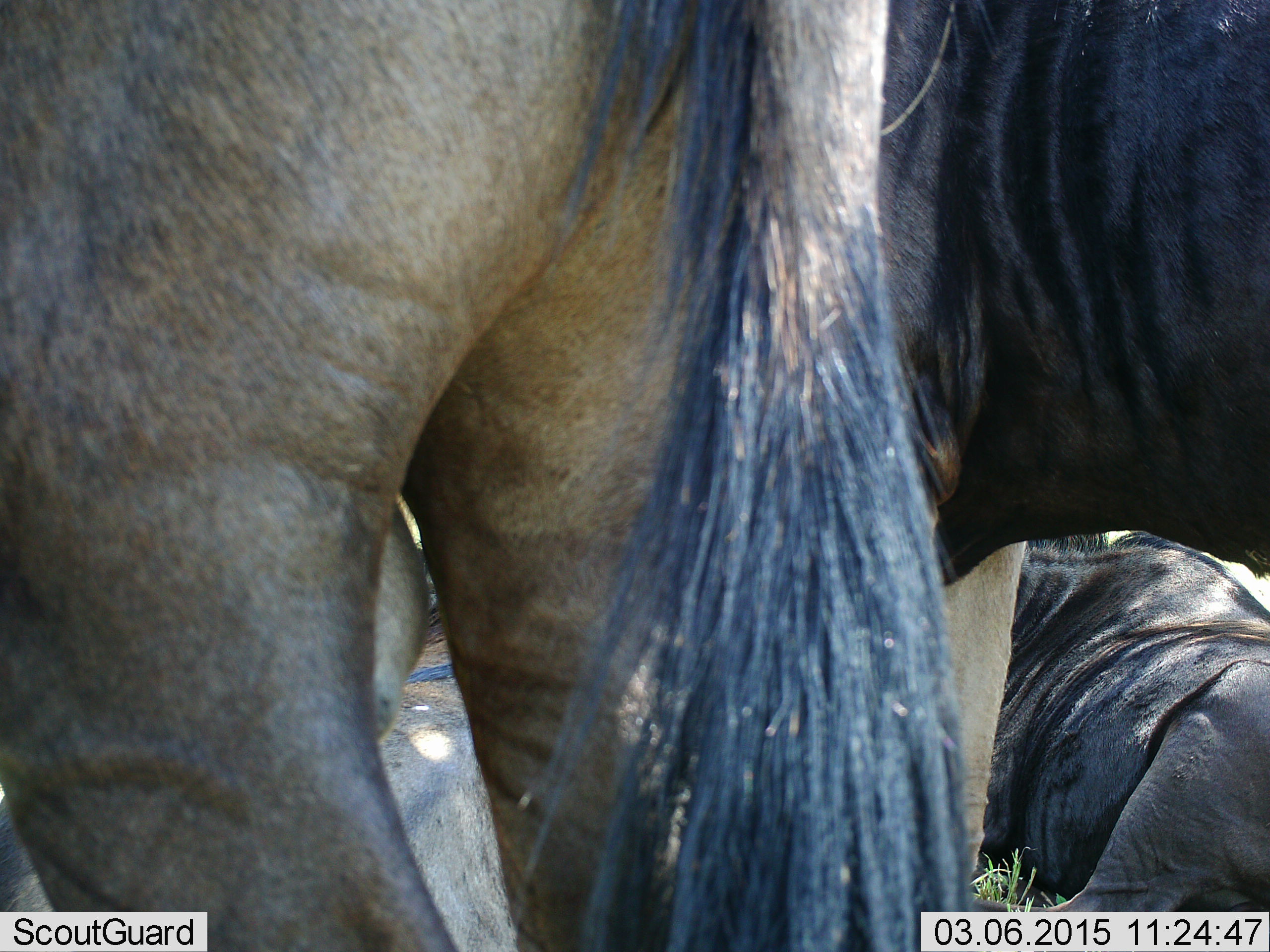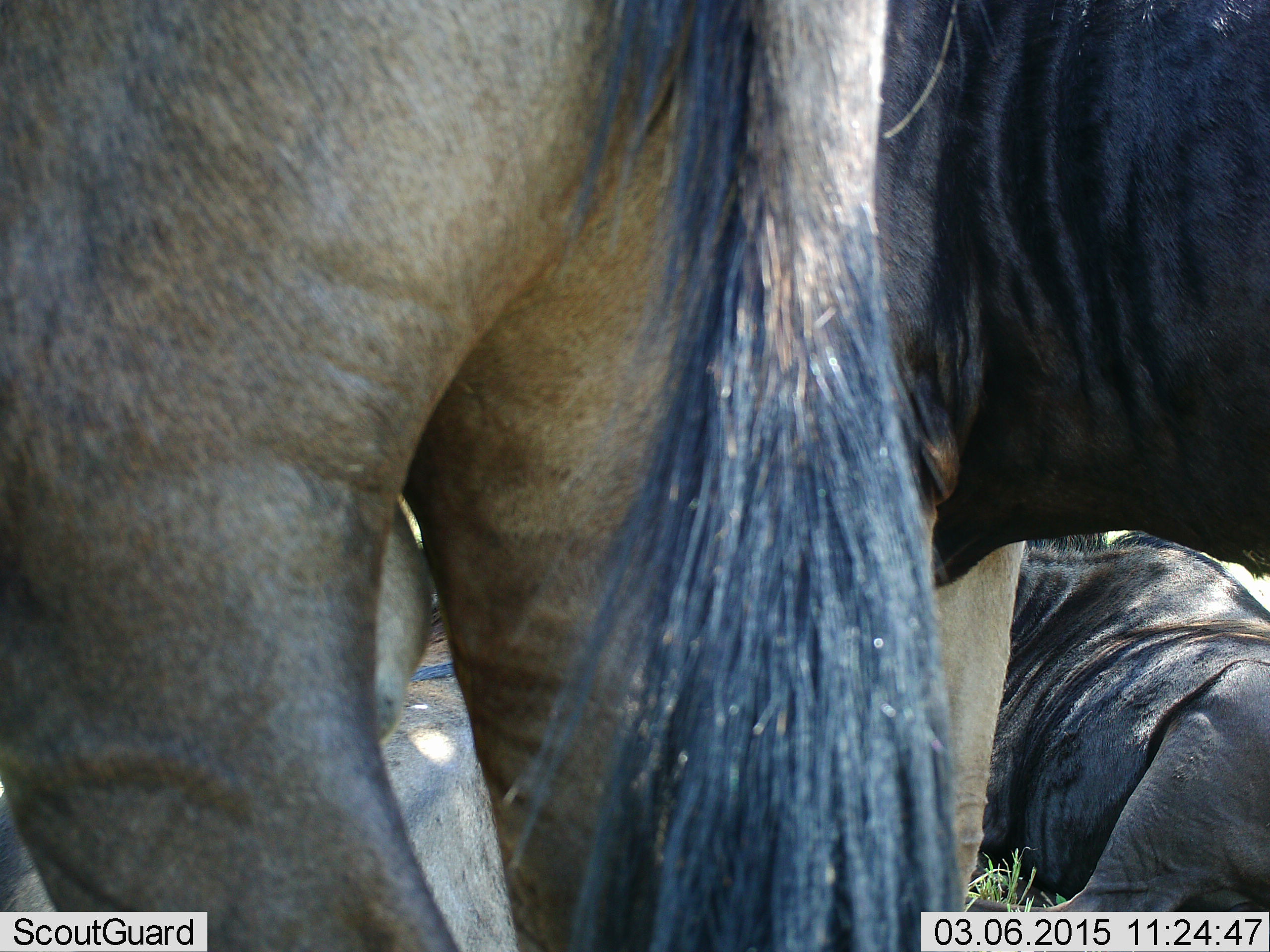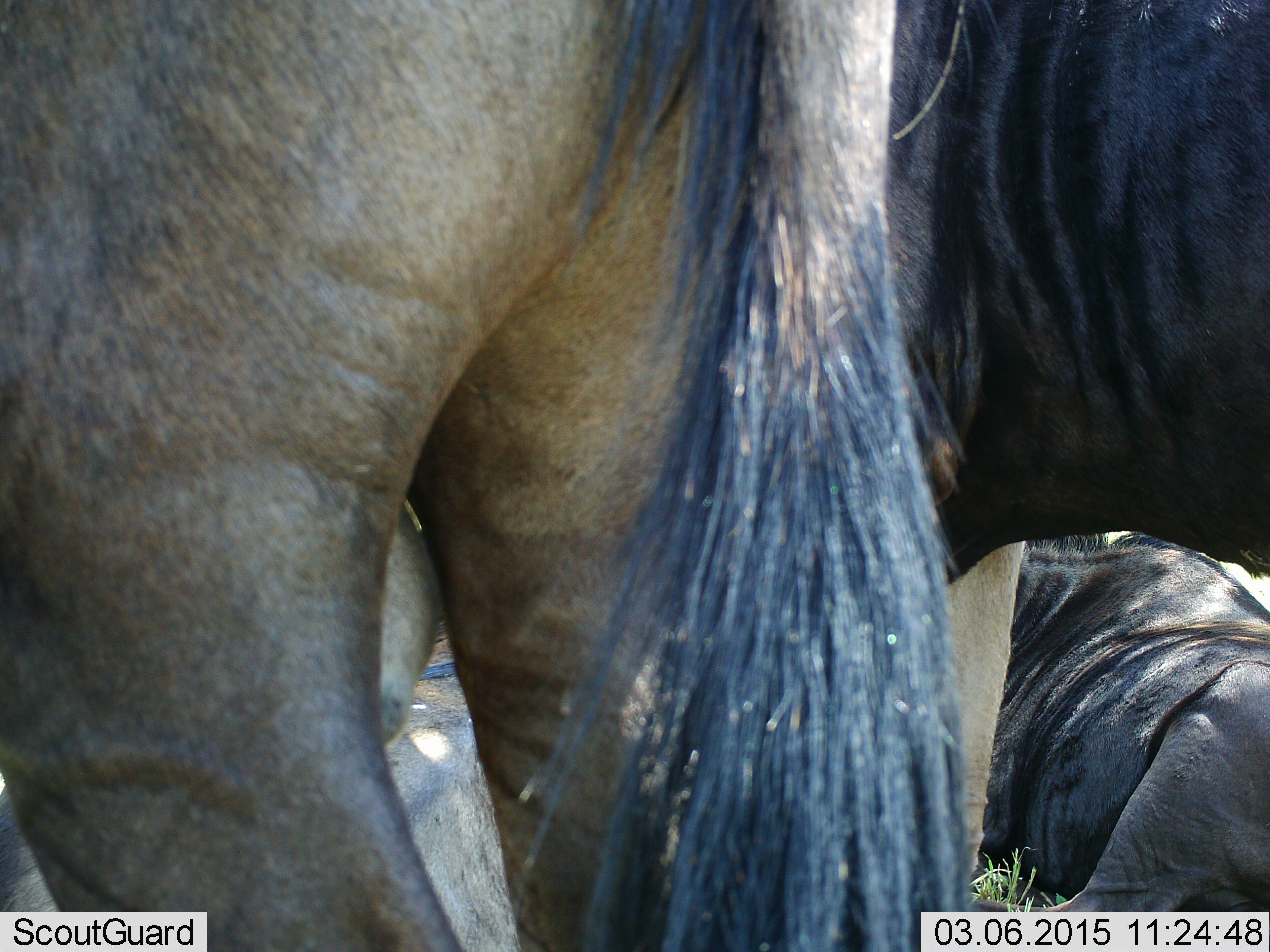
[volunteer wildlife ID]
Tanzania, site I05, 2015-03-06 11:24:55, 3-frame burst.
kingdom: Animalia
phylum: Chordata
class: Mammalia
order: Artiodactyla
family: Bovidae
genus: Connochaetes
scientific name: Connochaetes taurinus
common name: blue wildebeest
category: wildebeest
Wildebeest (blue wildebeest) (Connochaetes taurinus), count 3. Behavior (volunteer vote fractions): standing 90%, resting 100%, moving 10%, interacting 0%. Young present (vote fraction): 0%. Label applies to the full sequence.